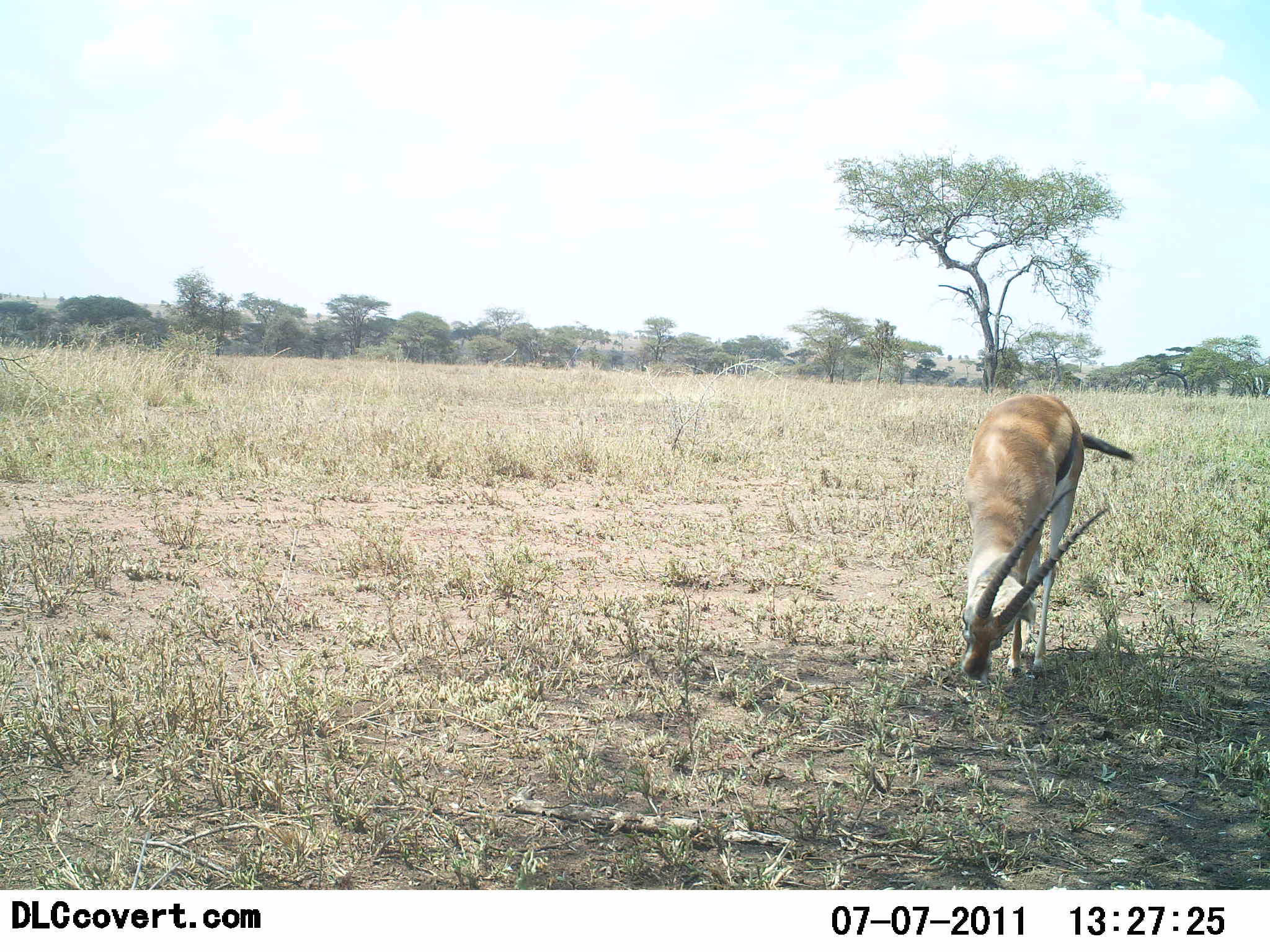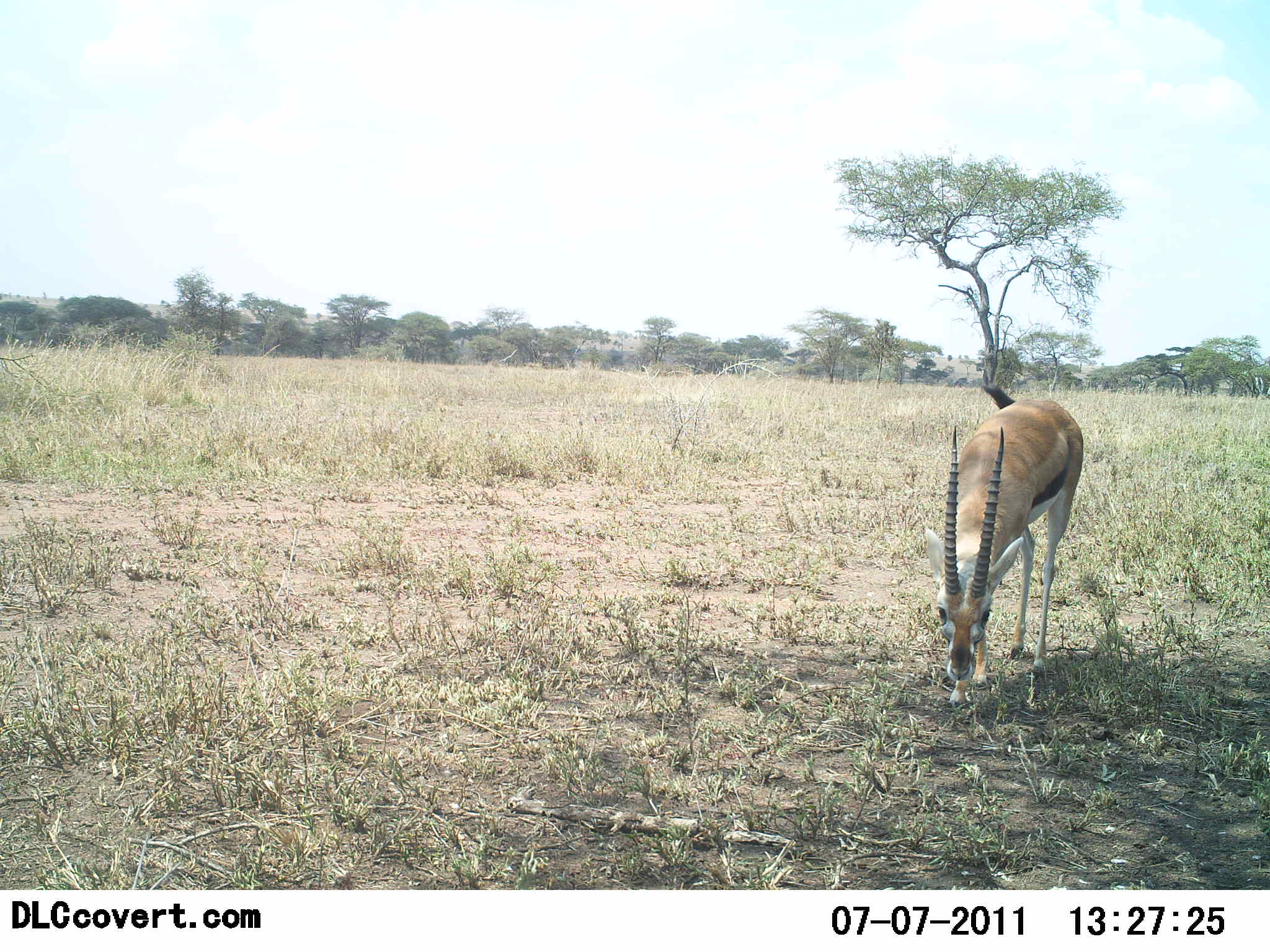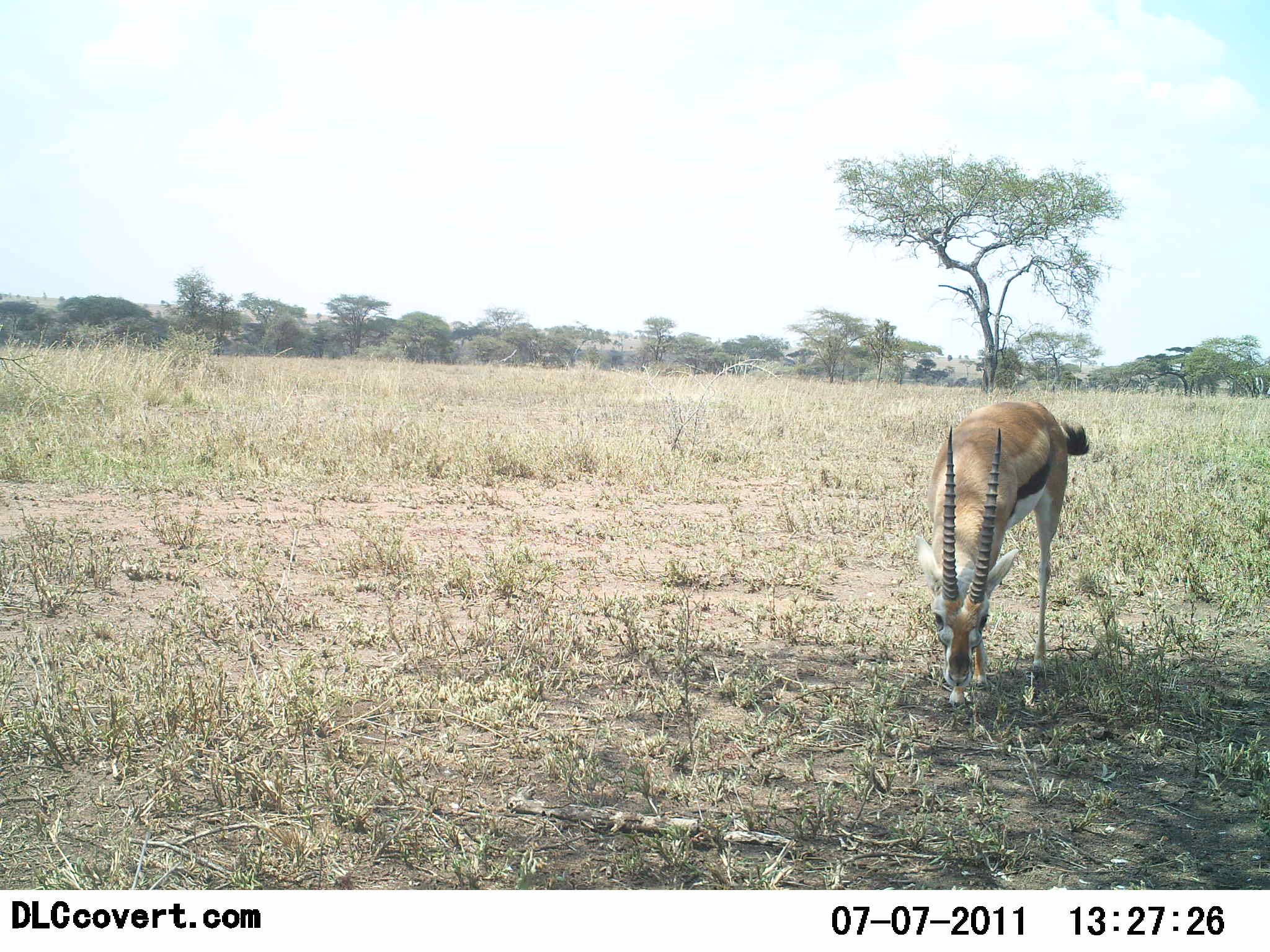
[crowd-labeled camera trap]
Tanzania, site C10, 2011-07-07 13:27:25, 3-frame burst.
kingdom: Animalia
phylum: Chordata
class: Mammalia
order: Artiodactyla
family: Bovidae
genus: Eudorcas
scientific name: Eudorcas thomsonii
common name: thomson's gazelle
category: gazellethomsons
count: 1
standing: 15%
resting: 0%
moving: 31%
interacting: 8%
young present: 0%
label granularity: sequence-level